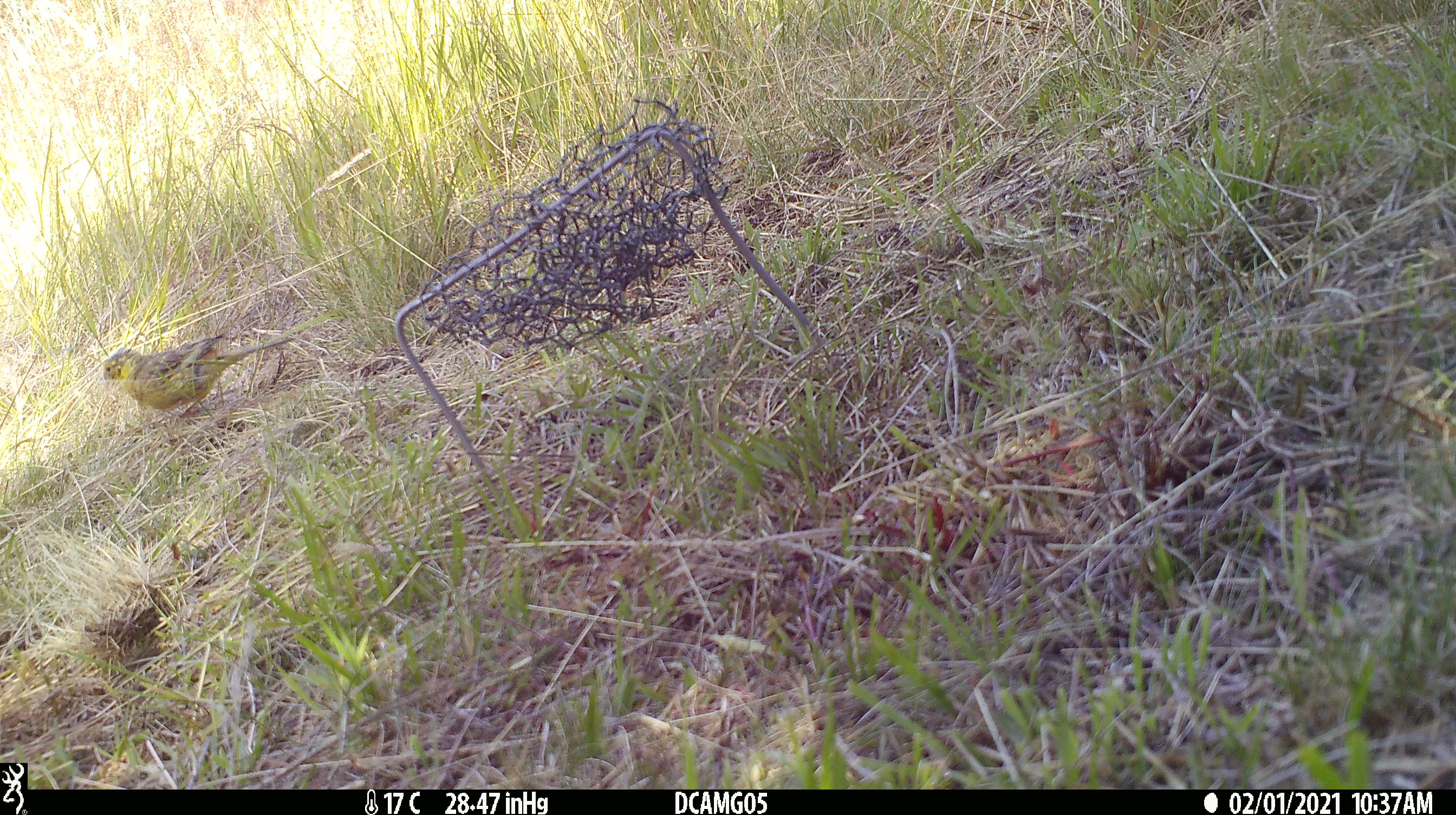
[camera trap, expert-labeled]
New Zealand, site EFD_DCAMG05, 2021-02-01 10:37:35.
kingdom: Animalia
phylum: Chordata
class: Aves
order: Passeriformes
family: Emberizidae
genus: Emberiza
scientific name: Emberiza citrinella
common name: yellowhammer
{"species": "yellowhammer (Emberiza citrinella)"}